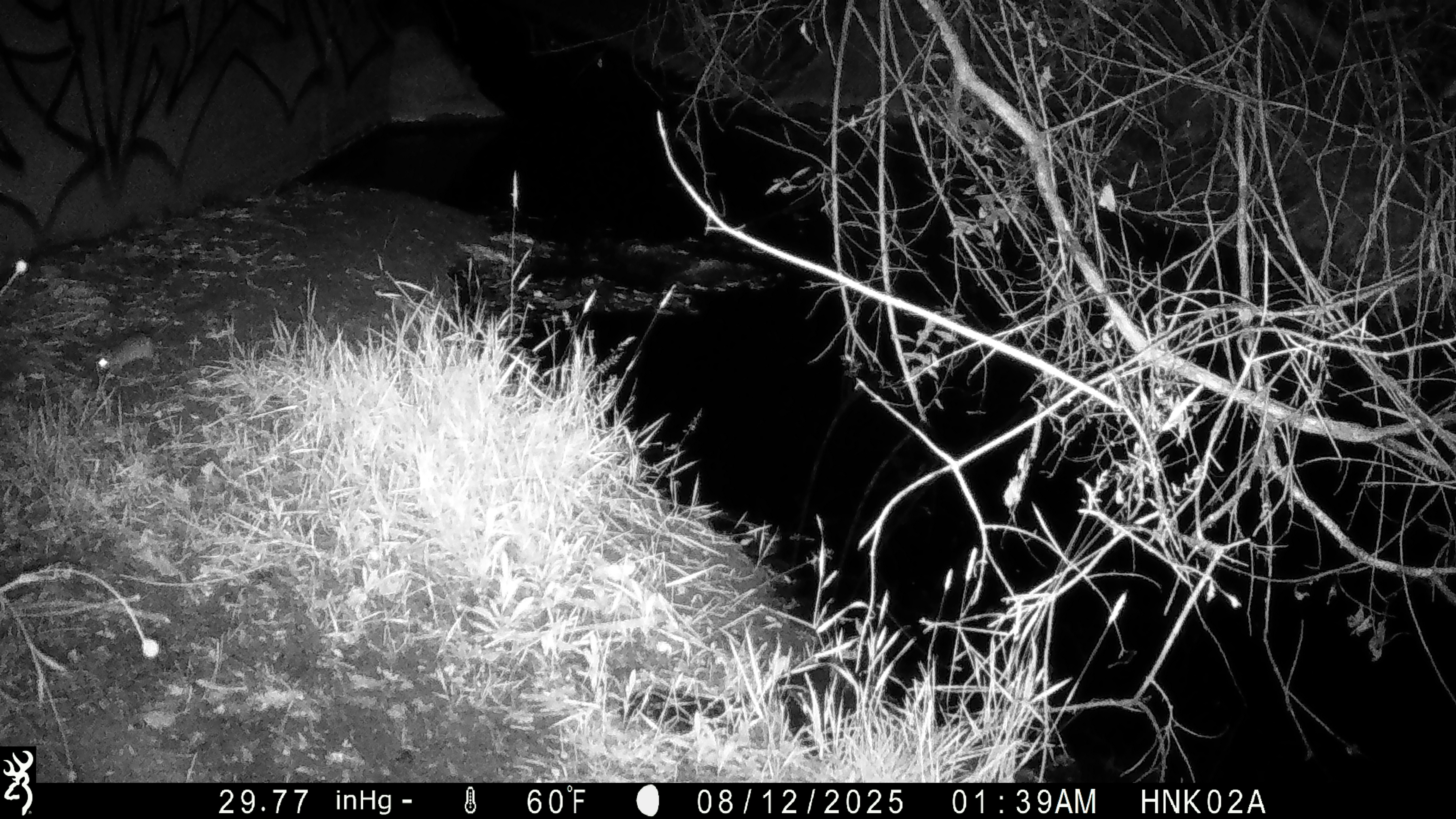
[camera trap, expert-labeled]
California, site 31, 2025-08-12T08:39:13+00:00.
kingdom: Animalia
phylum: Chordata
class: Mammalia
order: Rodentia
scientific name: Rodentia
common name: mouse or rat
Mouse or rat (Rodentia).